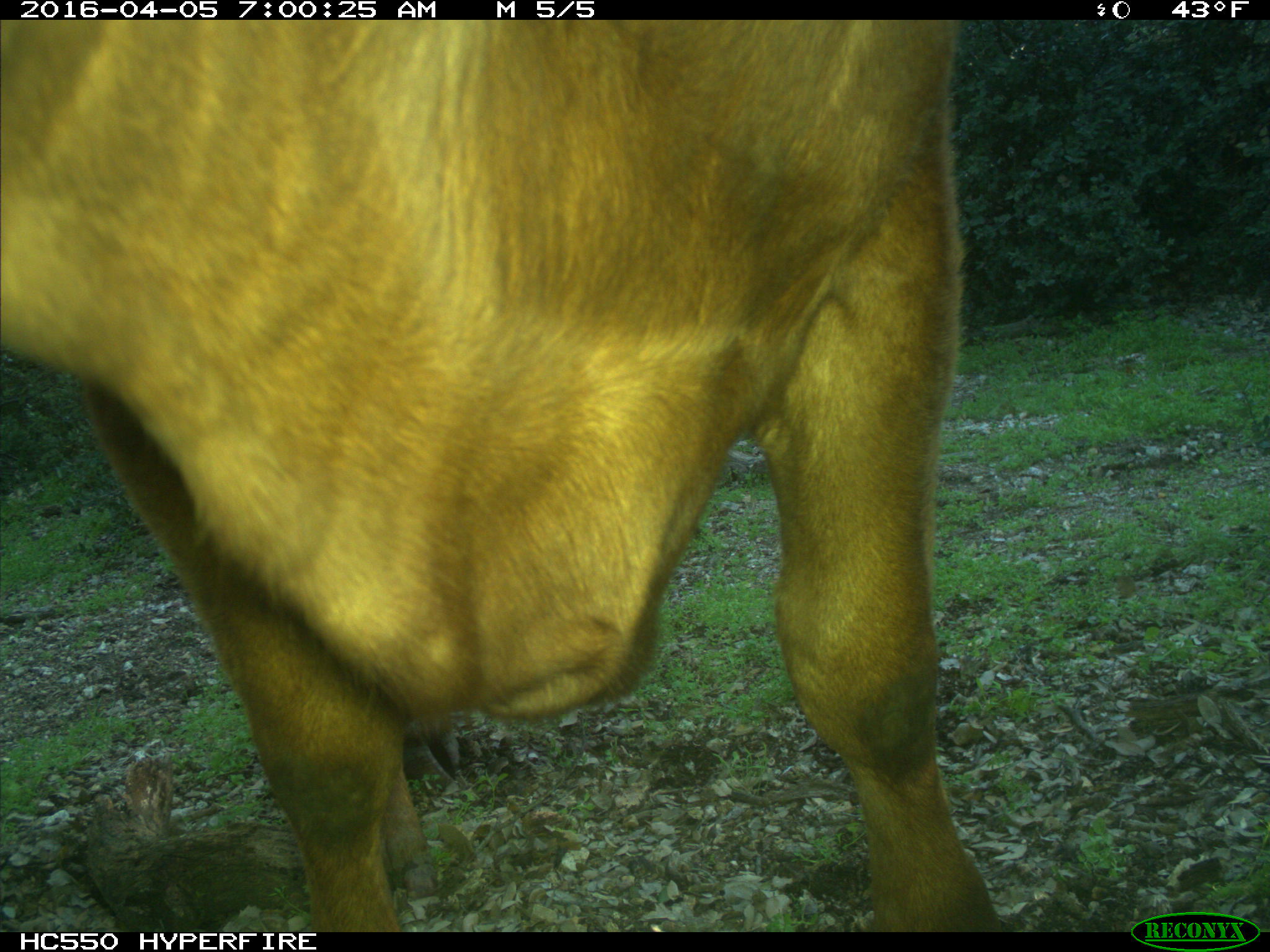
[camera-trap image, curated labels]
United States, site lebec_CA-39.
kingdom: Animalia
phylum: Chordata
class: Mammalia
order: Artiodactyla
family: Bovidae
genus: Bos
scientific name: Bos taurus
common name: domestic cow